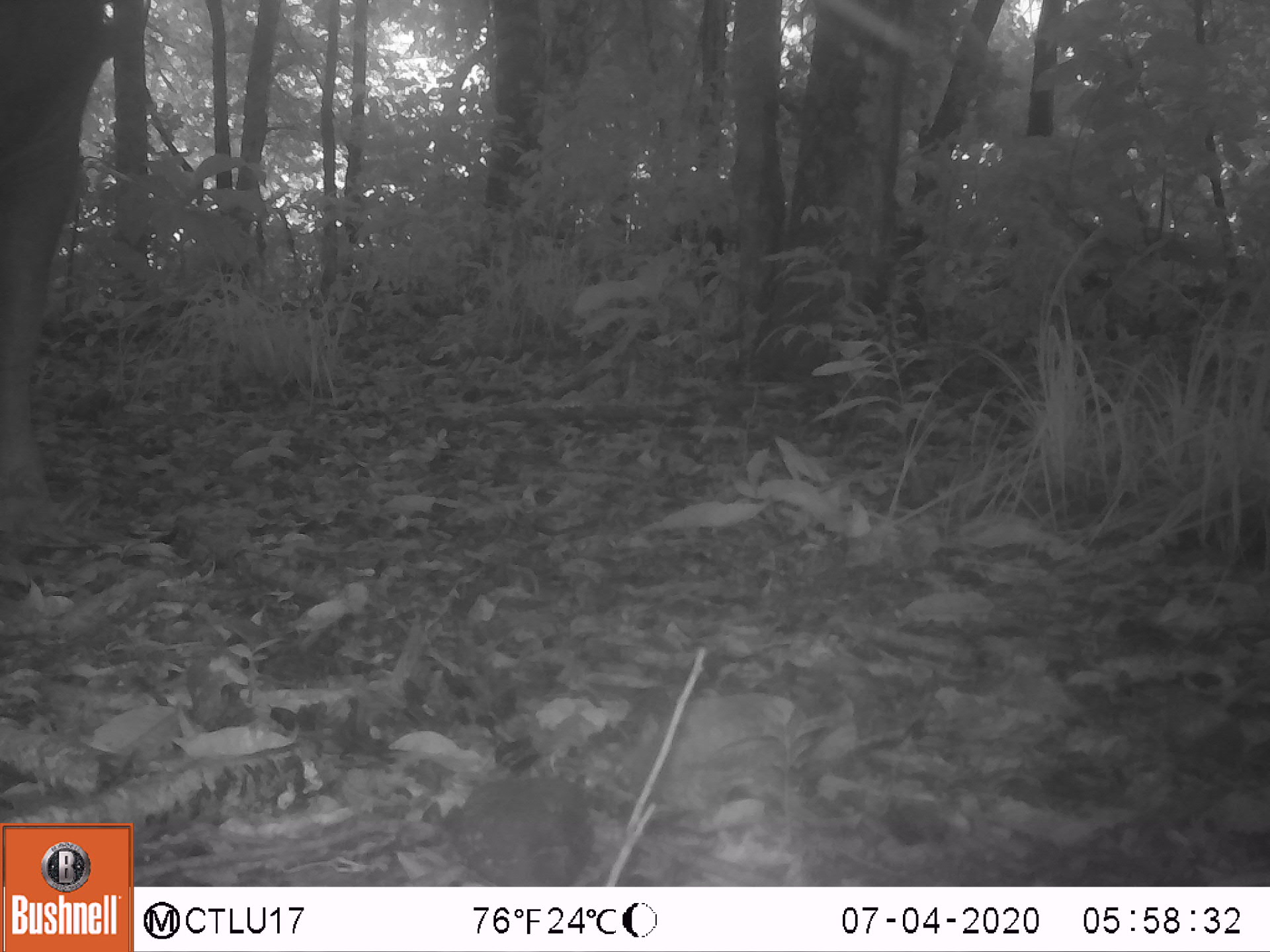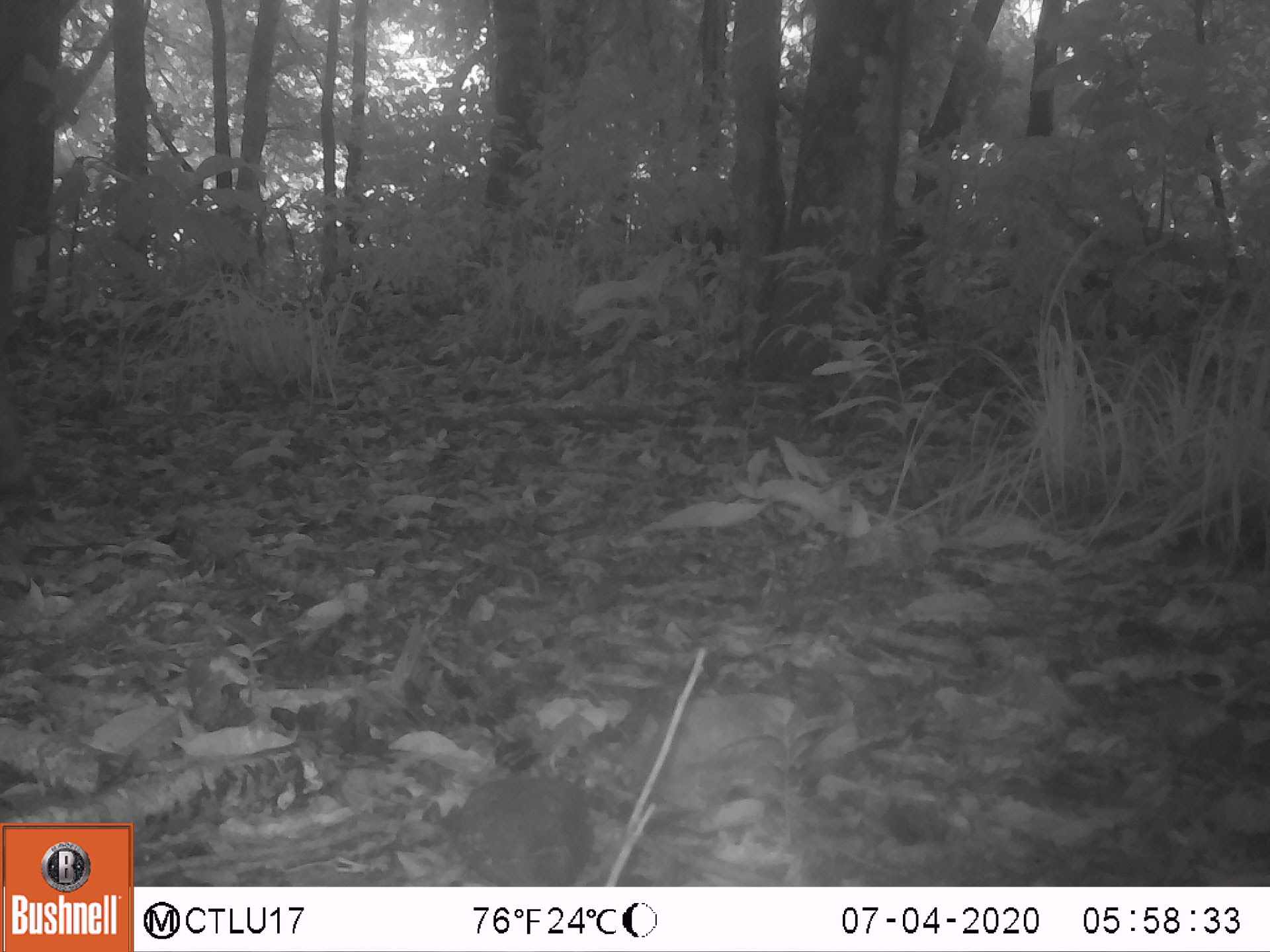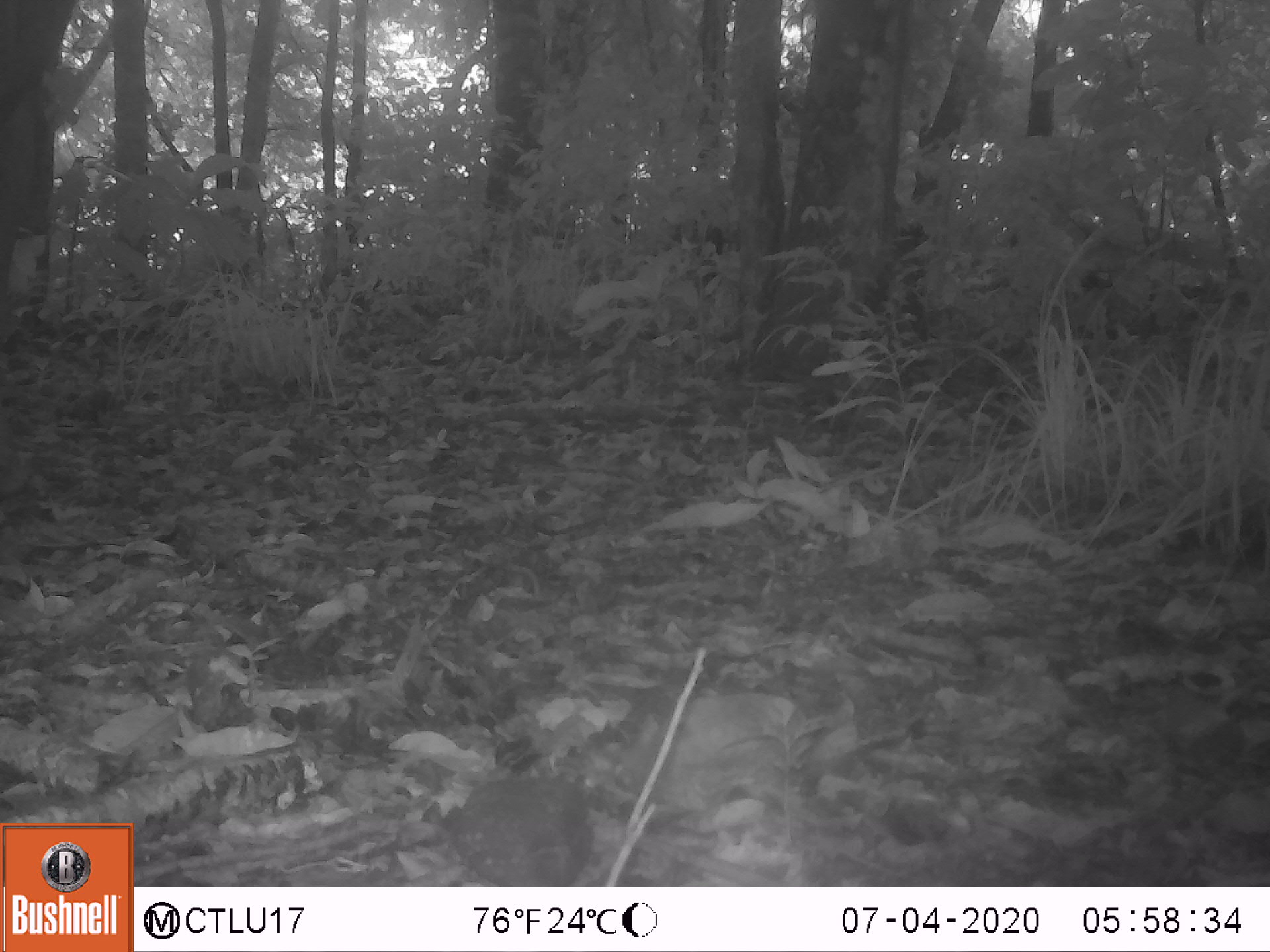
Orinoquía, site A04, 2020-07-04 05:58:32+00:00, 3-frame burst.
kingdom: Animalia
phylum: Chordata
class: Mammalia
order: Perissodactyla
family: Equidae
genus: Equus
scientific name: Equus caballus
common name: domestic horse